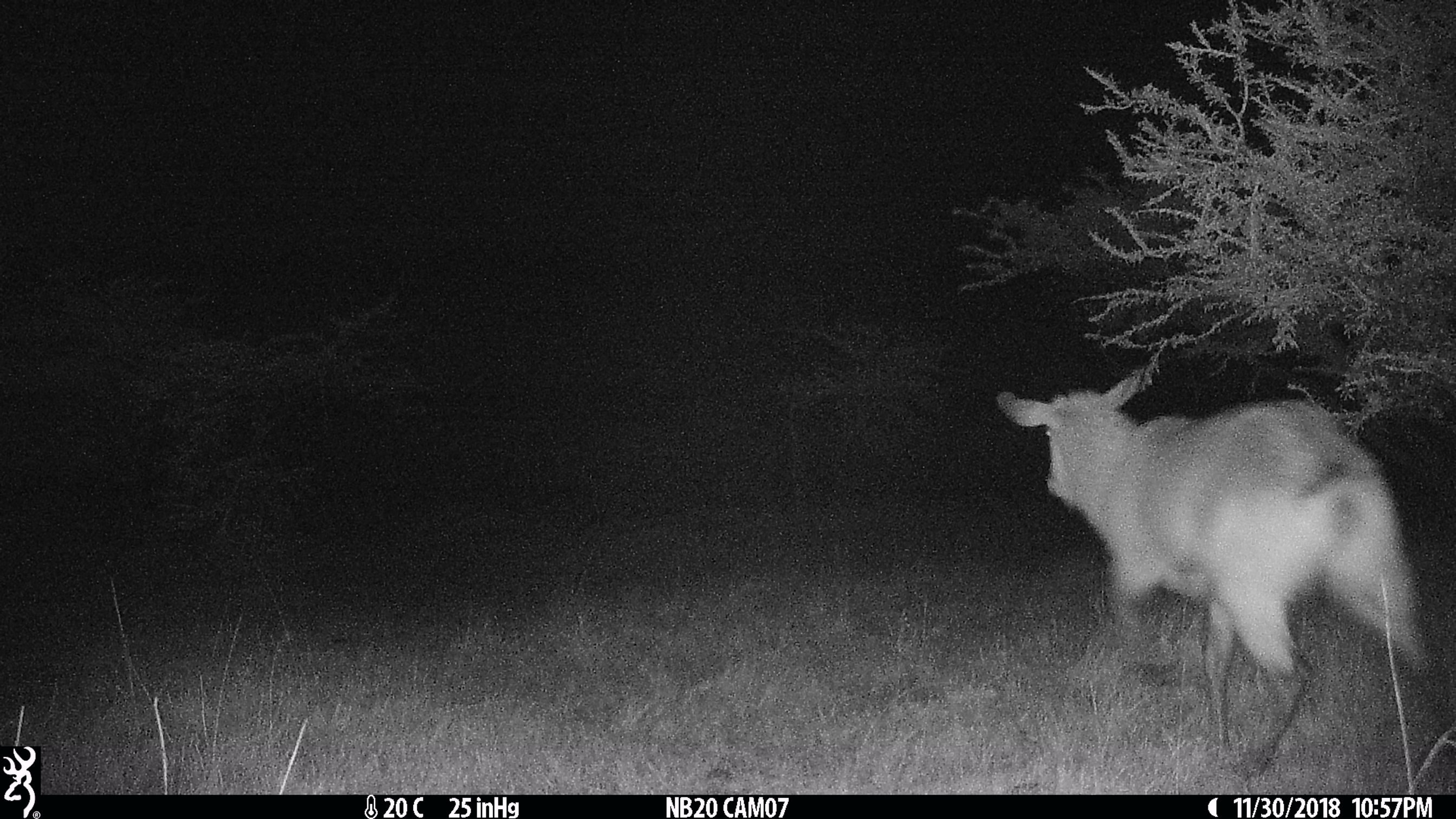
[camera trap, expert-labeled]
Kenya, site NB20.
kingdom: Animalia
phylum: Chordata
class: Mammalia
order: Artiodactyla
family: Bovidae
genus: Kobus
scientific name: Kobus ellipsiprymnus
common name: waterbuck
Waterbuck (Kobus ellipsiprymnus).